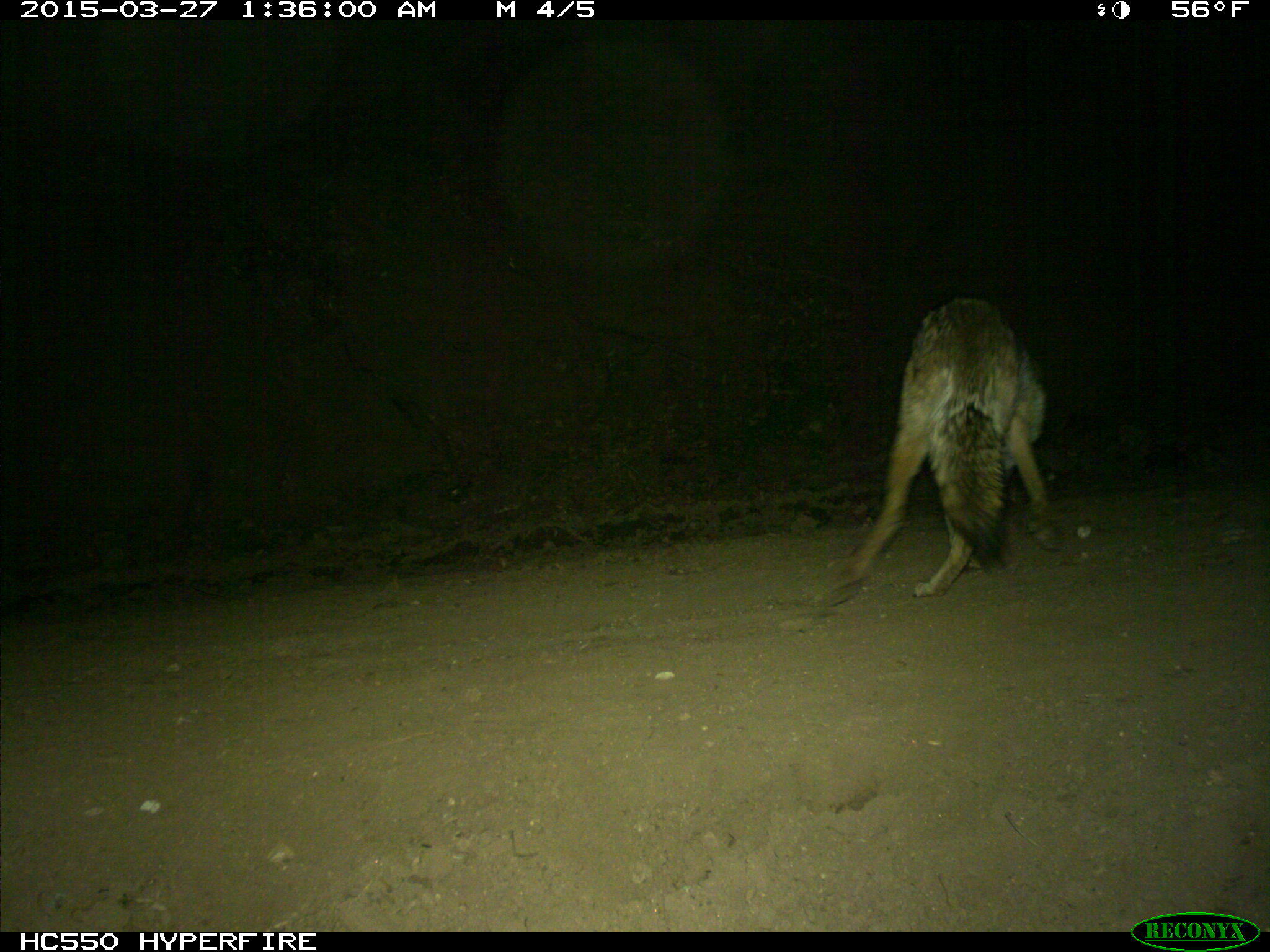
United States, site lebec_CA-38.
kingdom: Animalia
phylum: Chordata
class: Mammalia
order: Carnivora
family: Canidae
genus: Canis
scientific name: Canis latrans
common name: coyote